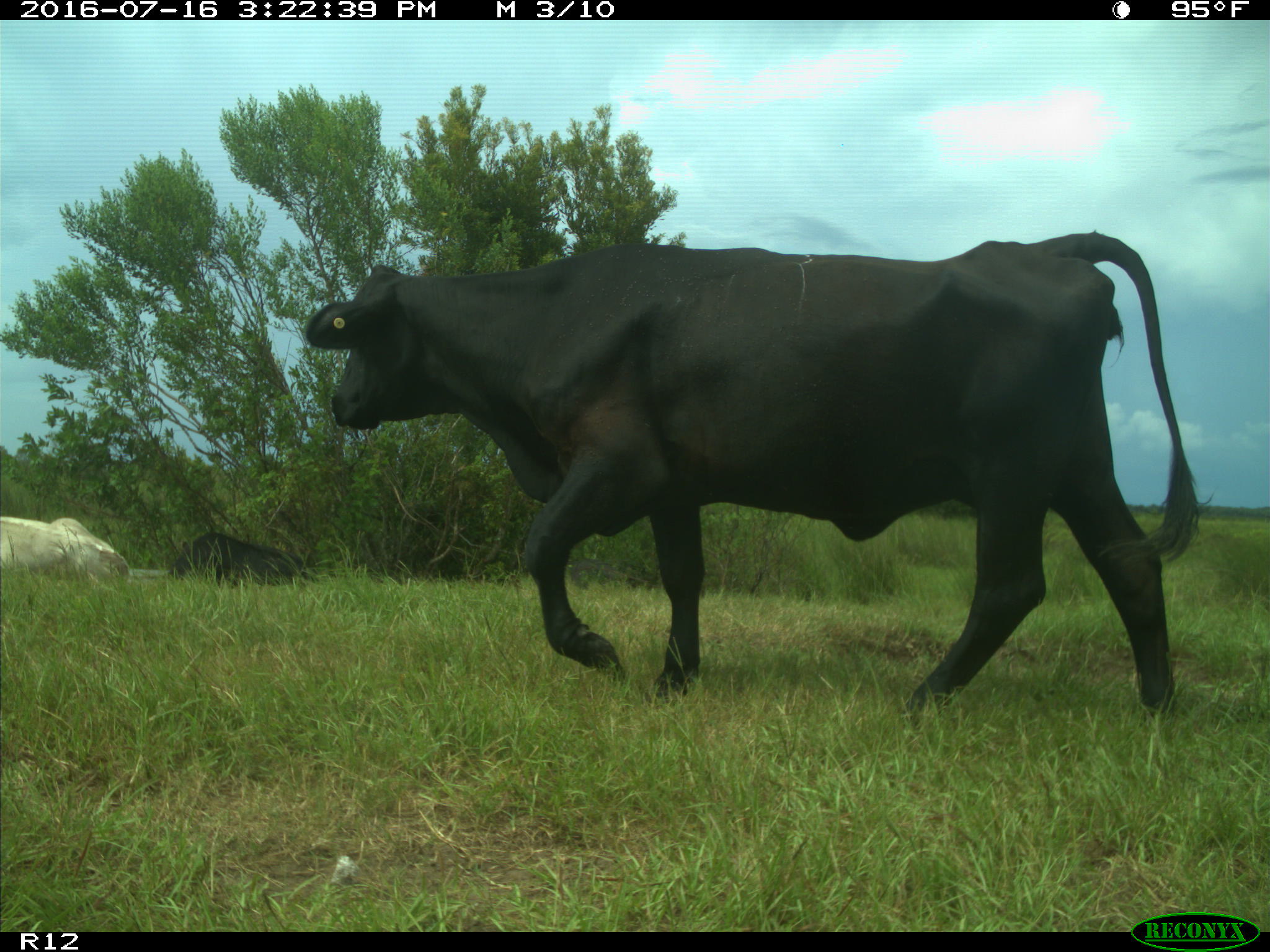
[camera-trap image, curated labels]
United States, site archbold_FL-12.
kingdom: Animalia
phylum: Chordata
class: Mammalia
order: Artiodactyla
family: Bovidae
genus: Bos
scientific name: Bos taurus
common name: domestic cow